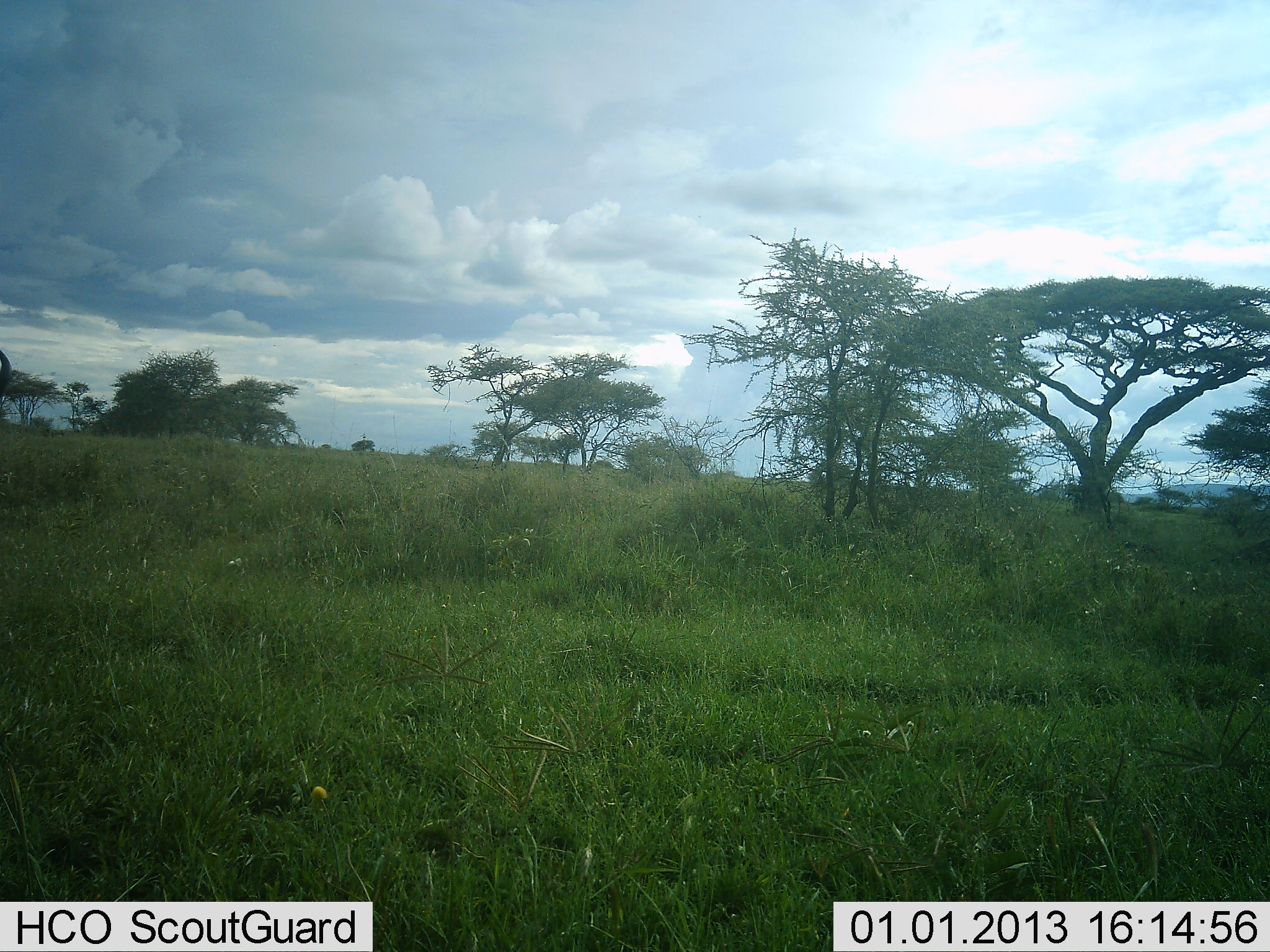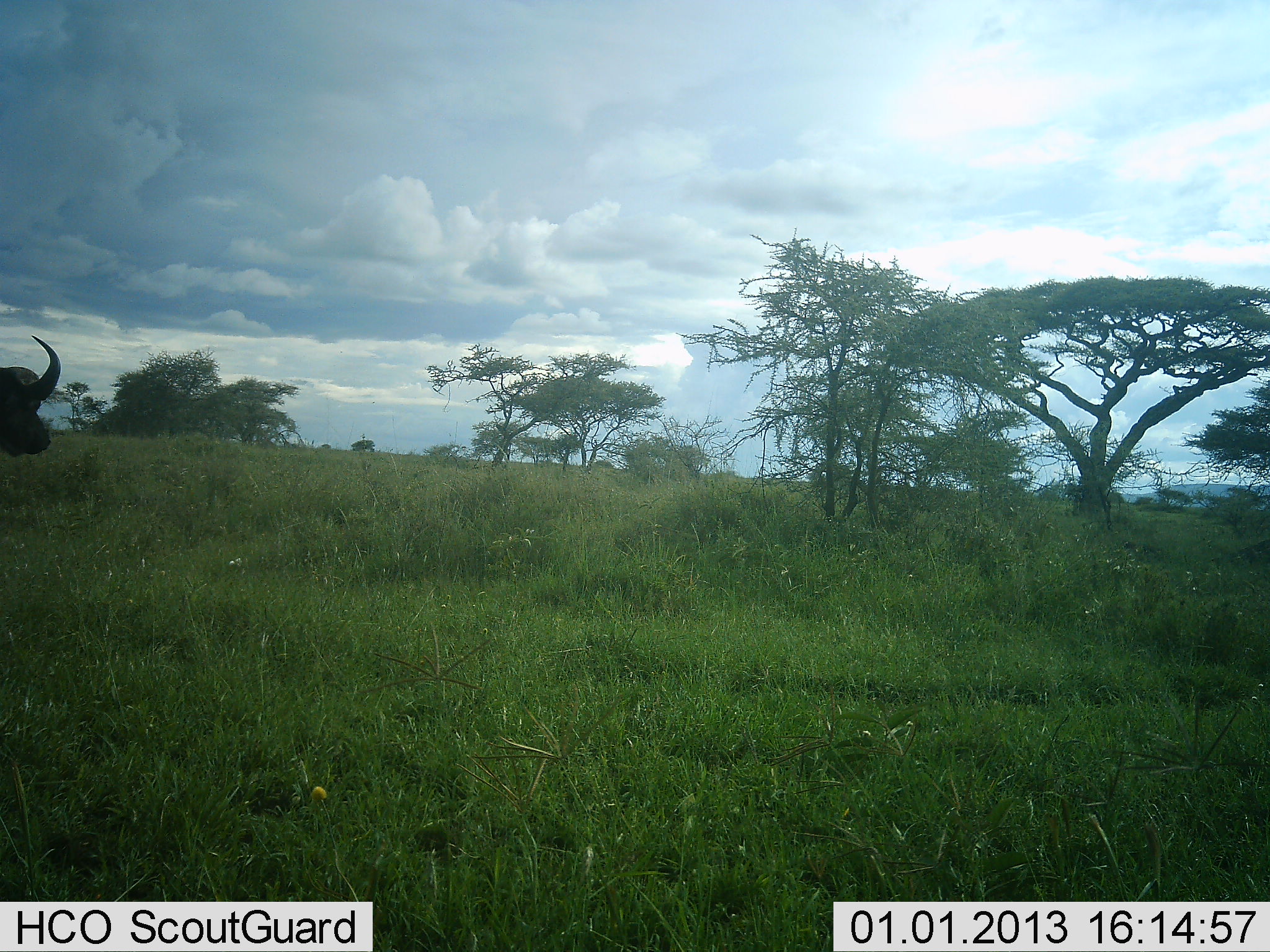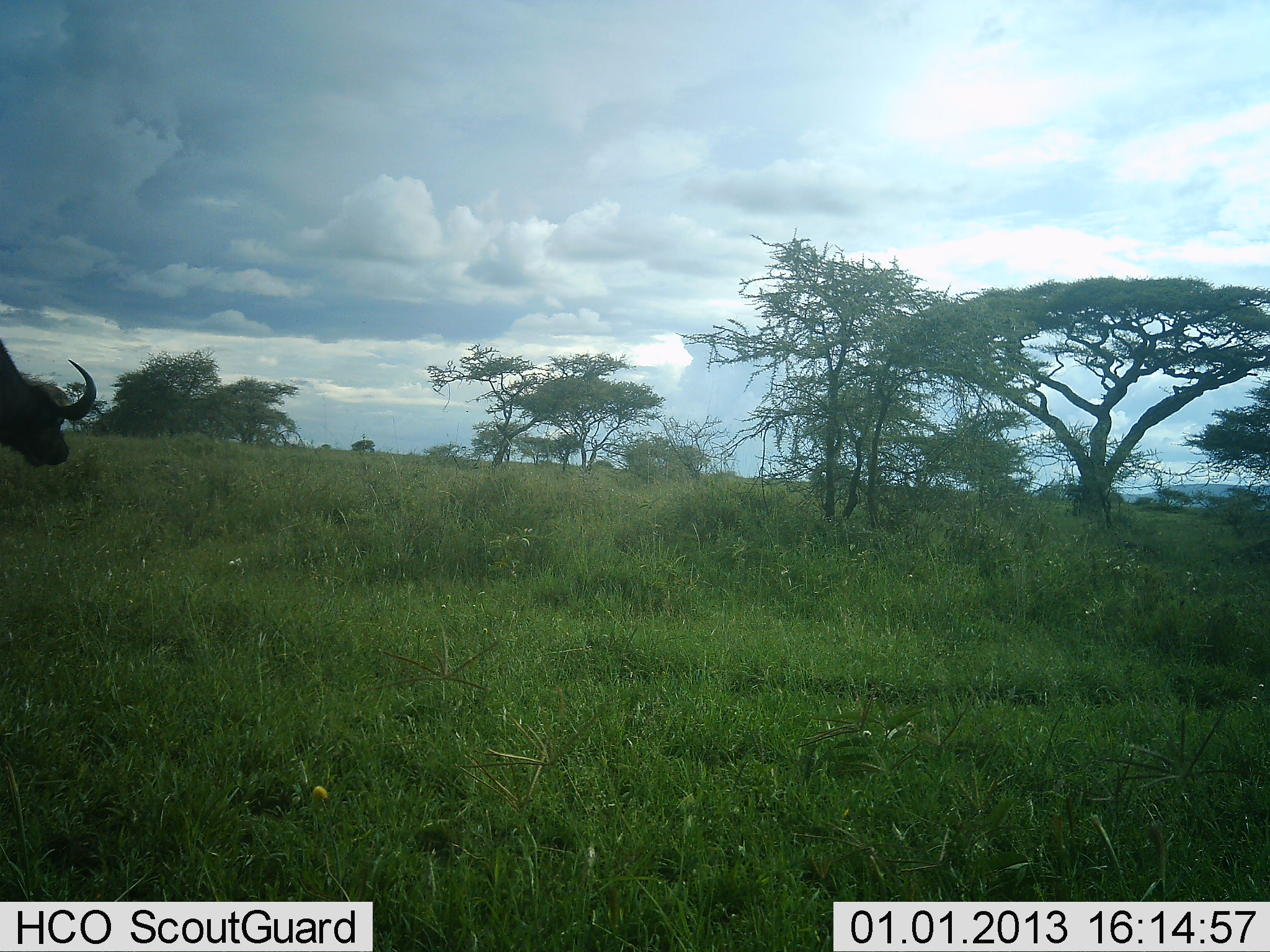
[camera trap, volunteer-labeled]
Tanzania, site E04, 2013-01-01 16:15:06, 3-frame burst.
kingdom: Animalia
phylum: Chordata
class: Mammalia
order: Artiodactyla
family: Bovidae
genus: Syncerus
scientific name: Syncerus caffer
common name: cape buffalo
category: buffalo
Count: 1.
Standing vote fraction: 21%.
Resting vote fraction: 0%.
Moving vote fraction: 79%.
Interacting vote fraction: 4%.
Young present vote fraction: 0%.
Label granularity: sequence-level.